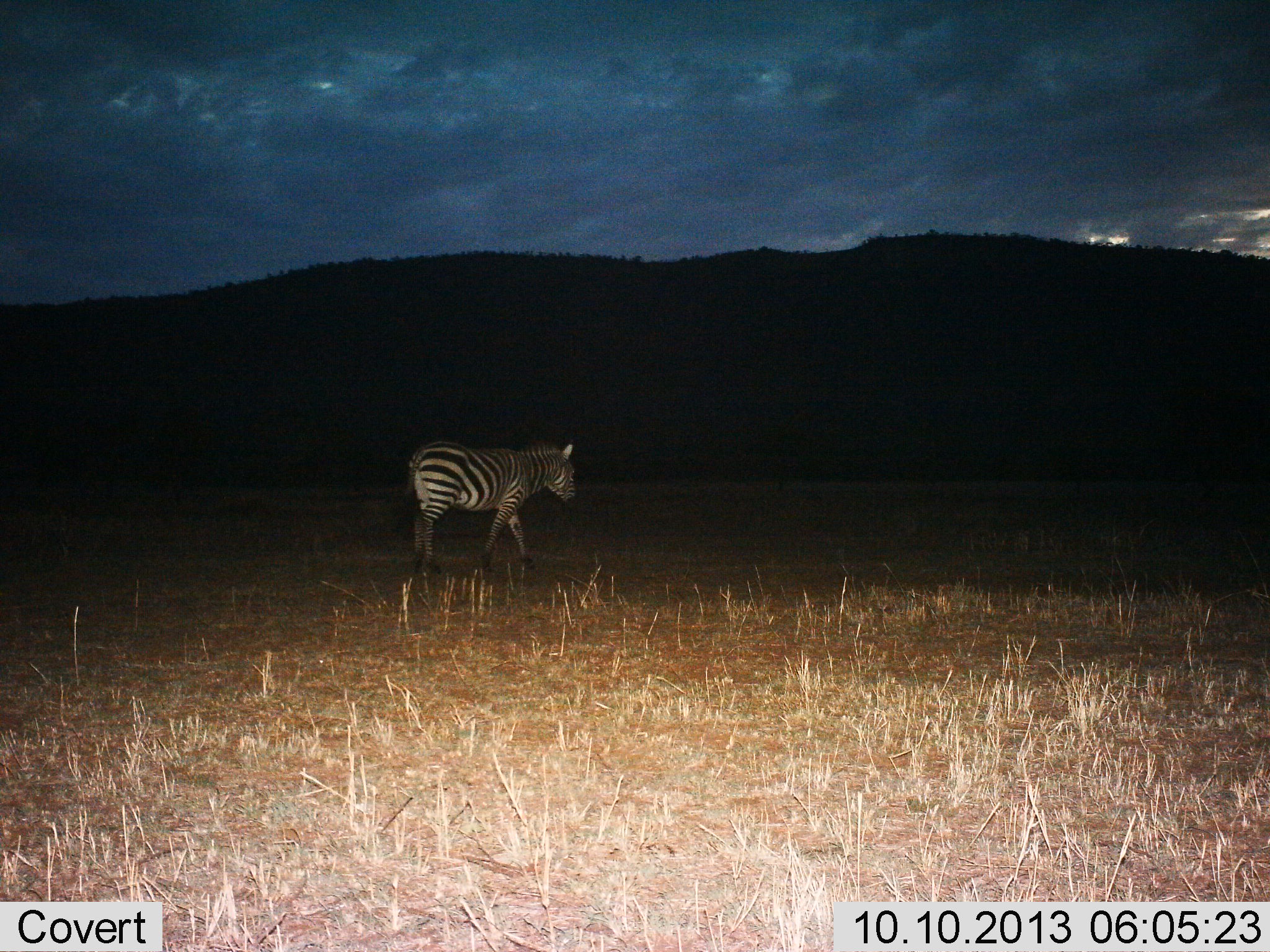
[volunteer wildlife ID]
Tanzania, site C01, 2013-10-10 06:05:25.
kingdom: Animalia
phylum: Chordata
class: Mammalia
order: Perissodactyla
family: Equidae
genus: Equus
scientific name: Equus quagga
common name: plains zebra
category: zebra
Zebra (plains zebra) (Equus quagga), count 1. Behavior (volunteer vote fractions): standing 18%, resting 0%, moving 88%, interacting 0%. Young present (vote fraction): 0%. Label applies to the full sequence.